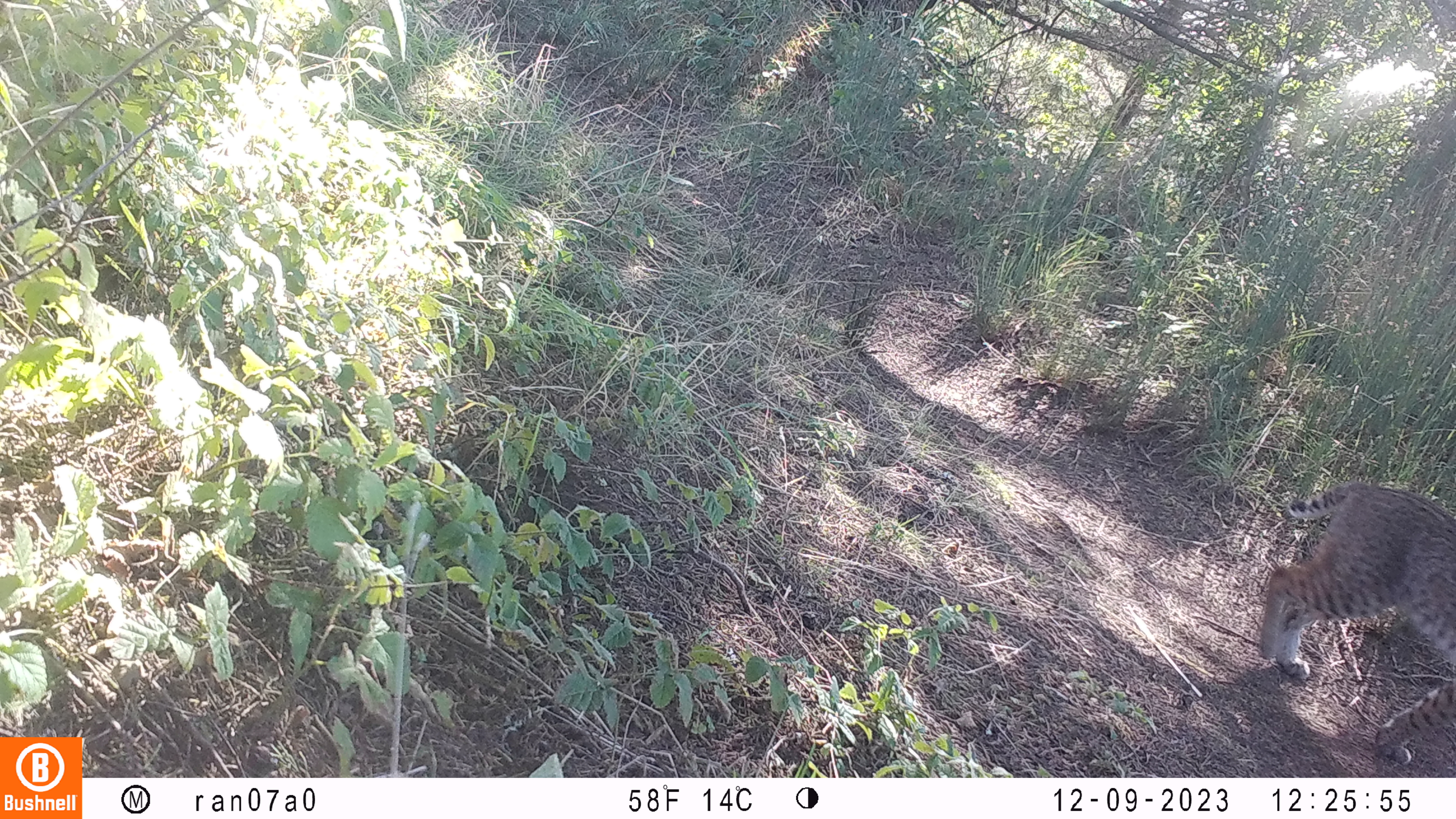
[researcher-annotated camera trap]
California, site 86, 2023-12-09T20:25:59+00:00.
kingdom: Animalia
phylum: Chordata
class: Mammalia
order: Carnivora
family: Felidae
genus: Lynx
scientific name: Lynx rufus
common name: bobcat